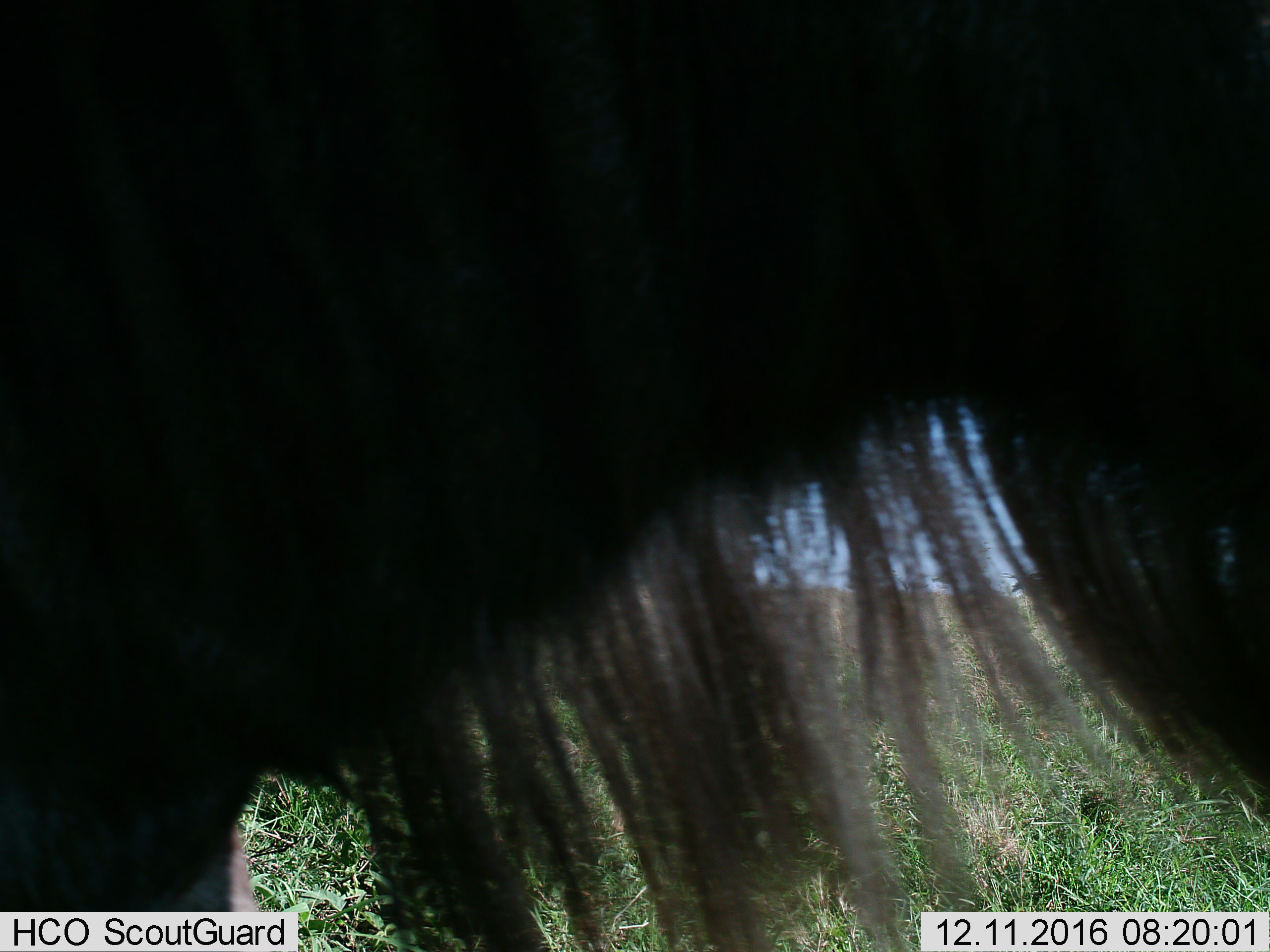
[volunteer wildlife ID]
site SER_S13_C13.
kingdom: Animalia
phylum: Chordata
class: Mammalia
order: Artiodactyla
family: Bovidae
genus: Connochaetes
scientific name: Connochaetes taurinus taurinus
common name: blue wildebeest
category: wildebeestblue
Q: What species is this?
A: Wildebeestblue (blue wildebeest) (Connochaetes taurinus taurinus).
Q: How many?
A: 1.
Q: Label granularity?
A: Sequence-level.